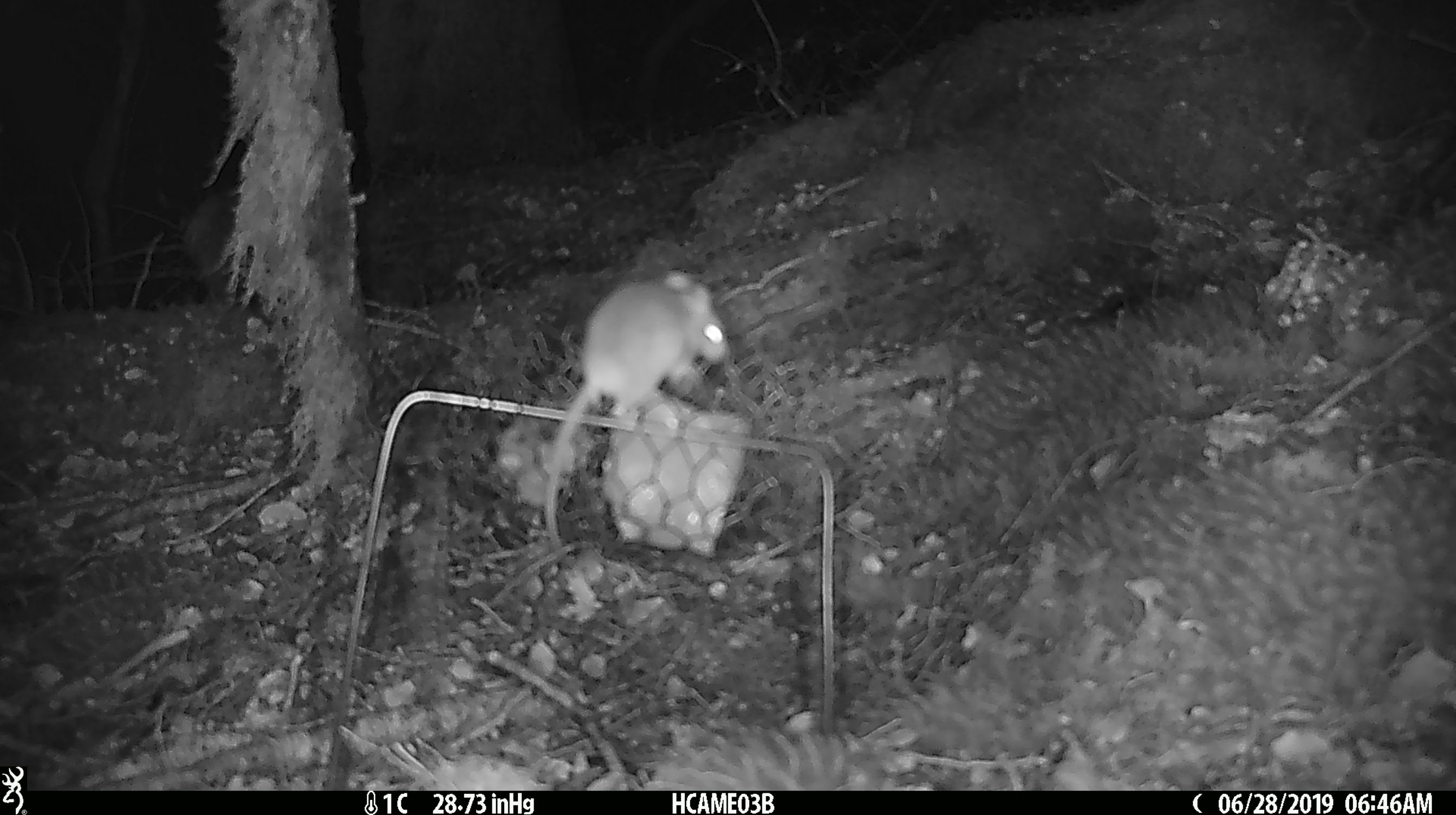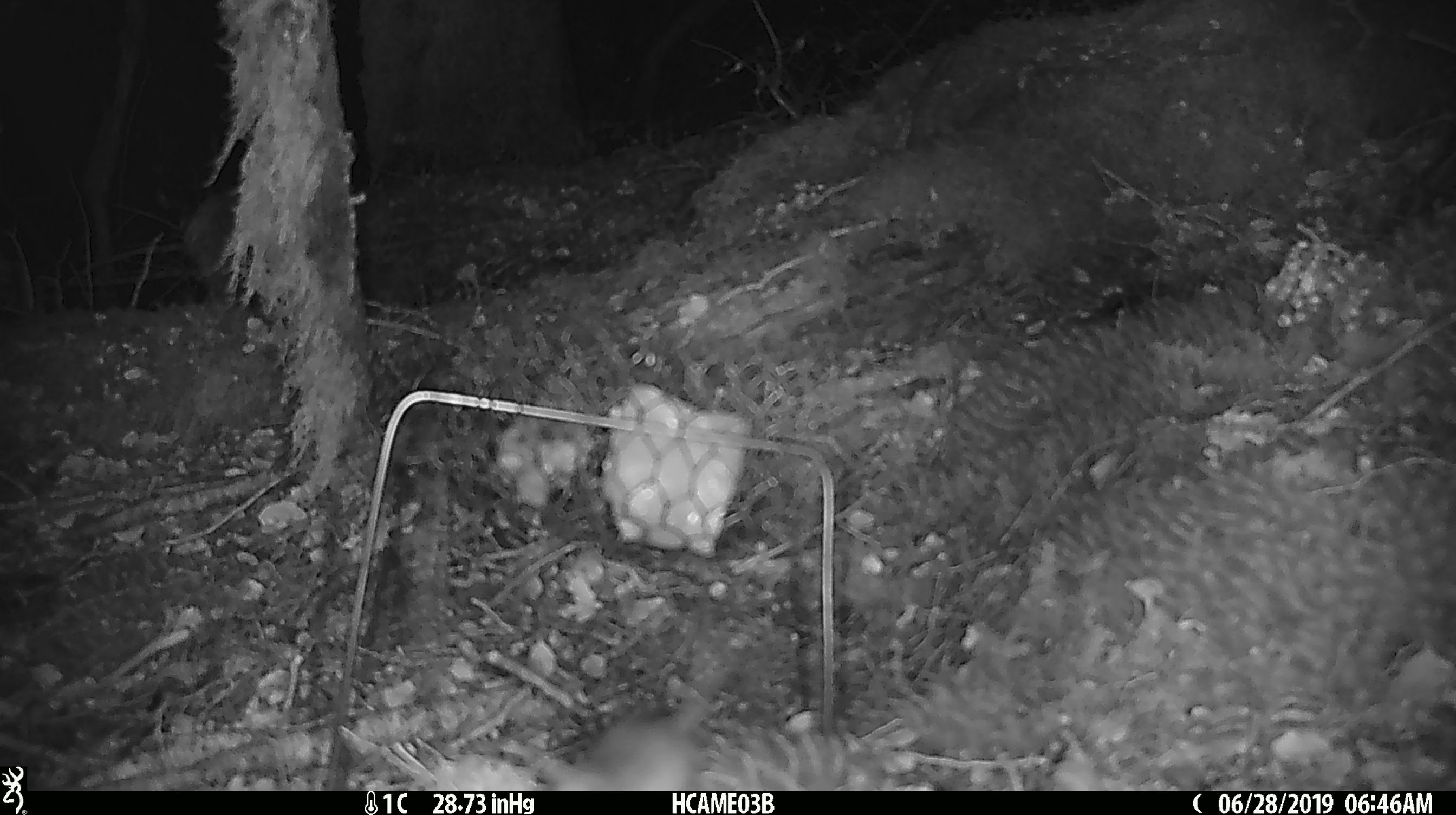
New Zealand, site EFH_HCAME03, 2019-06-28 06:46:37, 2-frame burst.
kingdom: Animalia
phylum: Chordata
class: Mammalia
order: Rodentia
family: Muridae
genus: Mus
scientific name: Mus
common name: mouse